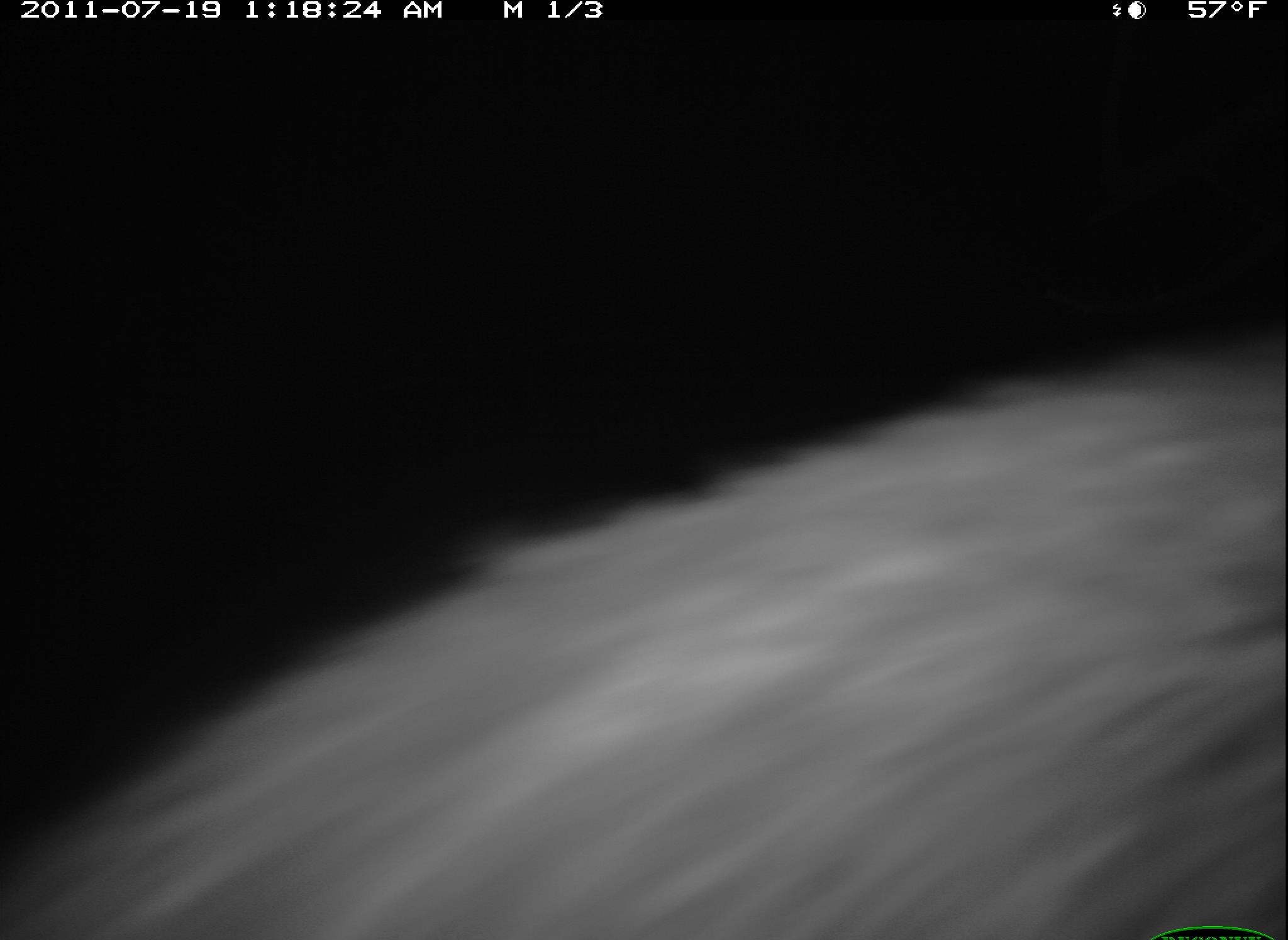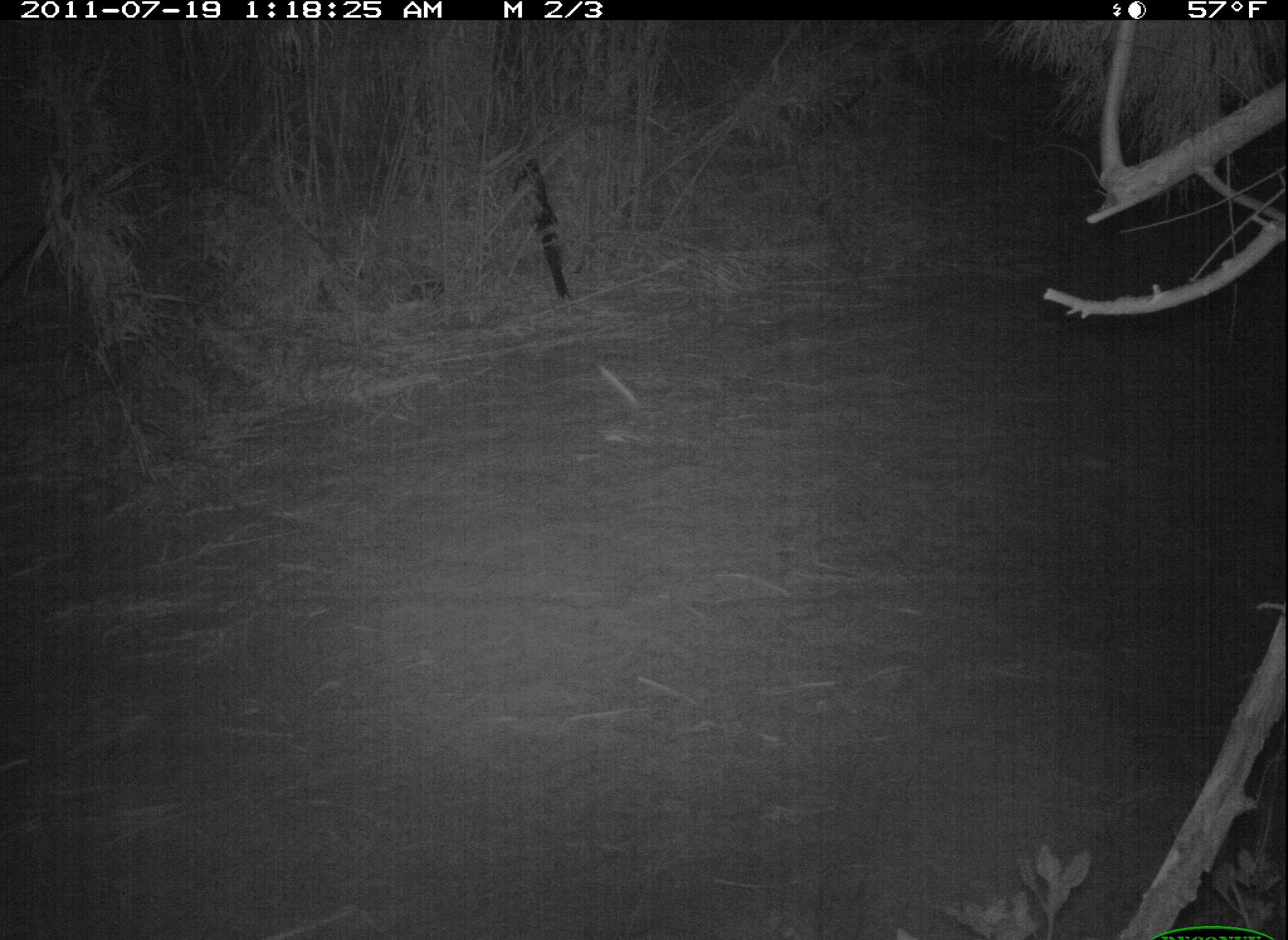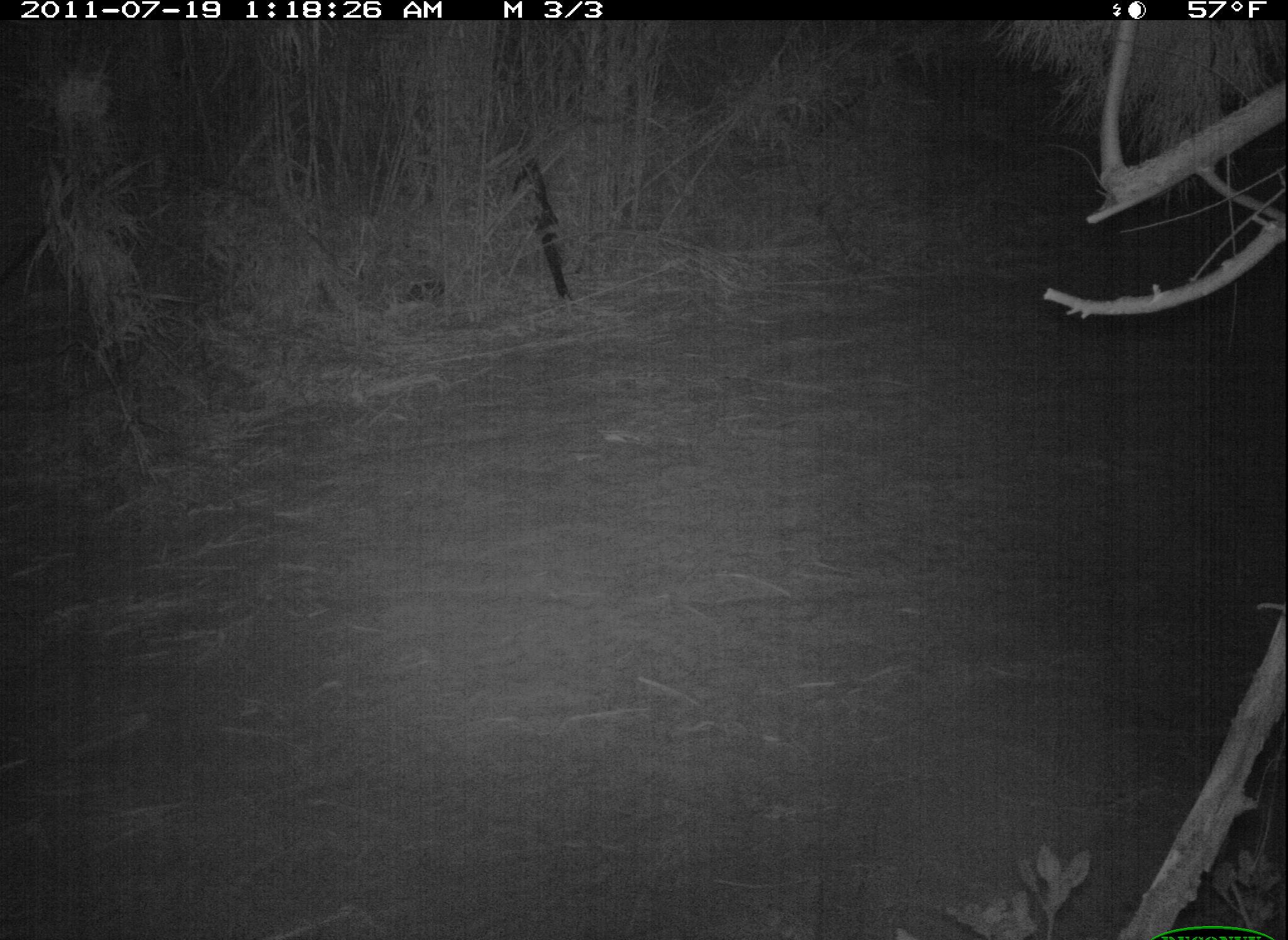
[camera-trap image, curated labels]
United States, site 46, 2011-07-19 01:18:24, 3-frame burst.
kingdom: Animalia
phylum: Chordata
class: Mammalia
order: Carnivora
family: Procyonidae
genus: Procyon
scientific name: Procyon lotor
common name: raccoon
Raccoon (Procyon lotor).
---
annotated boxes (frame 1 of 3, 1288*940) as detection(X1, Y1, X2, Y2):
raccoon: detection(6, 354, 1272, 931)